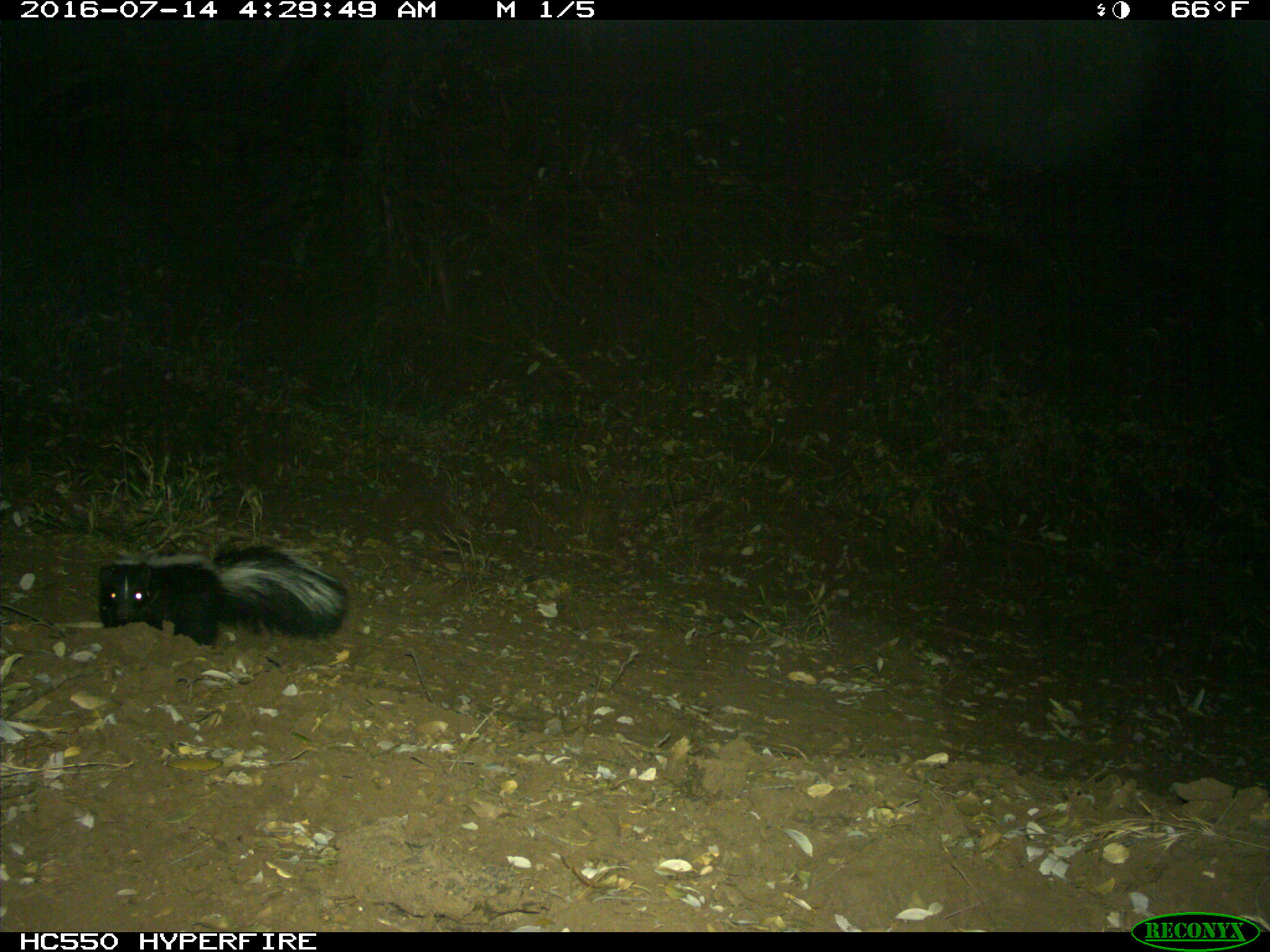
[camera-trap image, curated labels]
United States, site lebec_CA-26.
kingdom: Animalia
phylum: Chordata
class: Mammalia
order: Carnivora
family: Mephitidae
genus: Mephitis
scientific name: Mephitis mephitis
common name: striped skunk